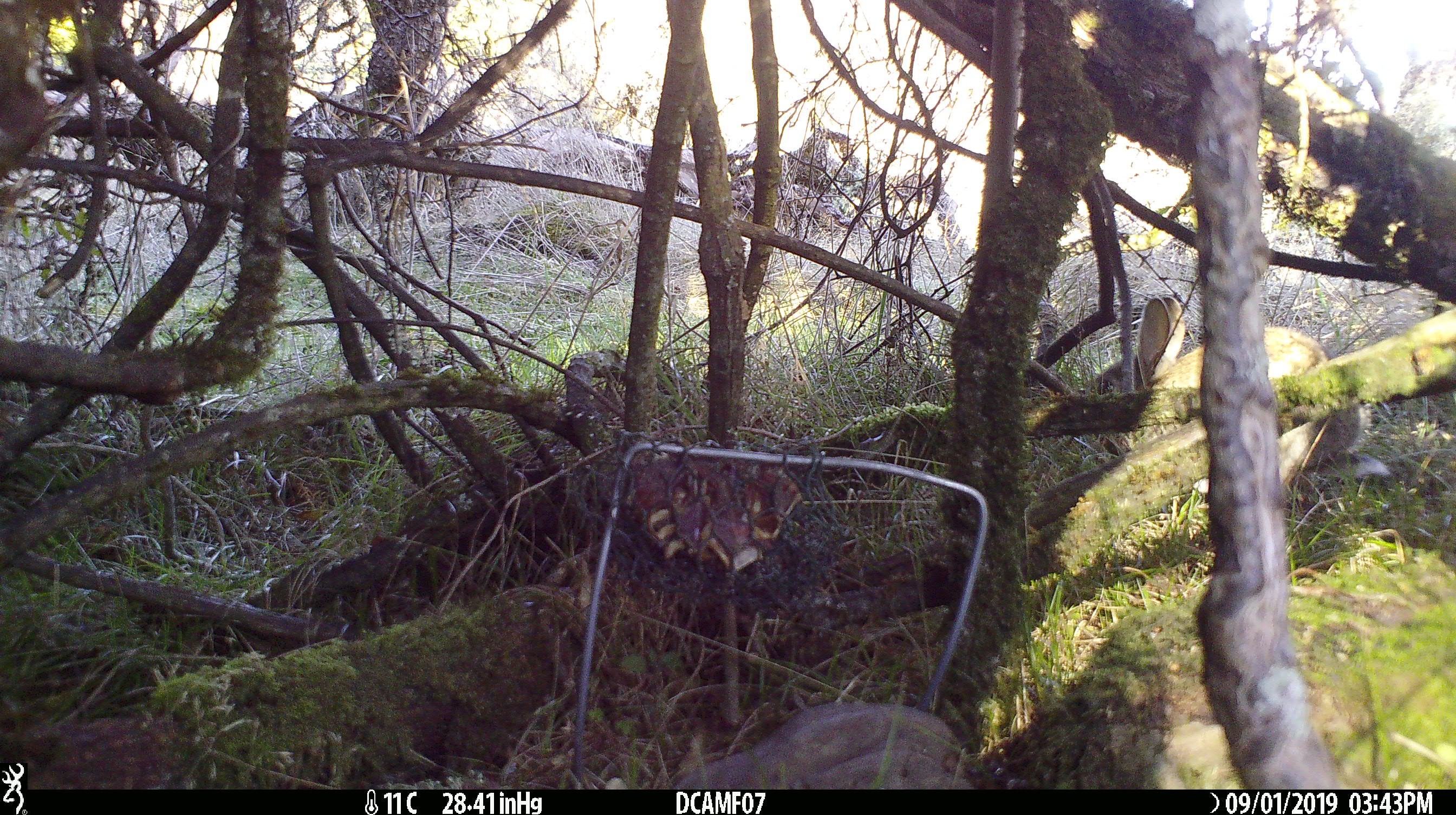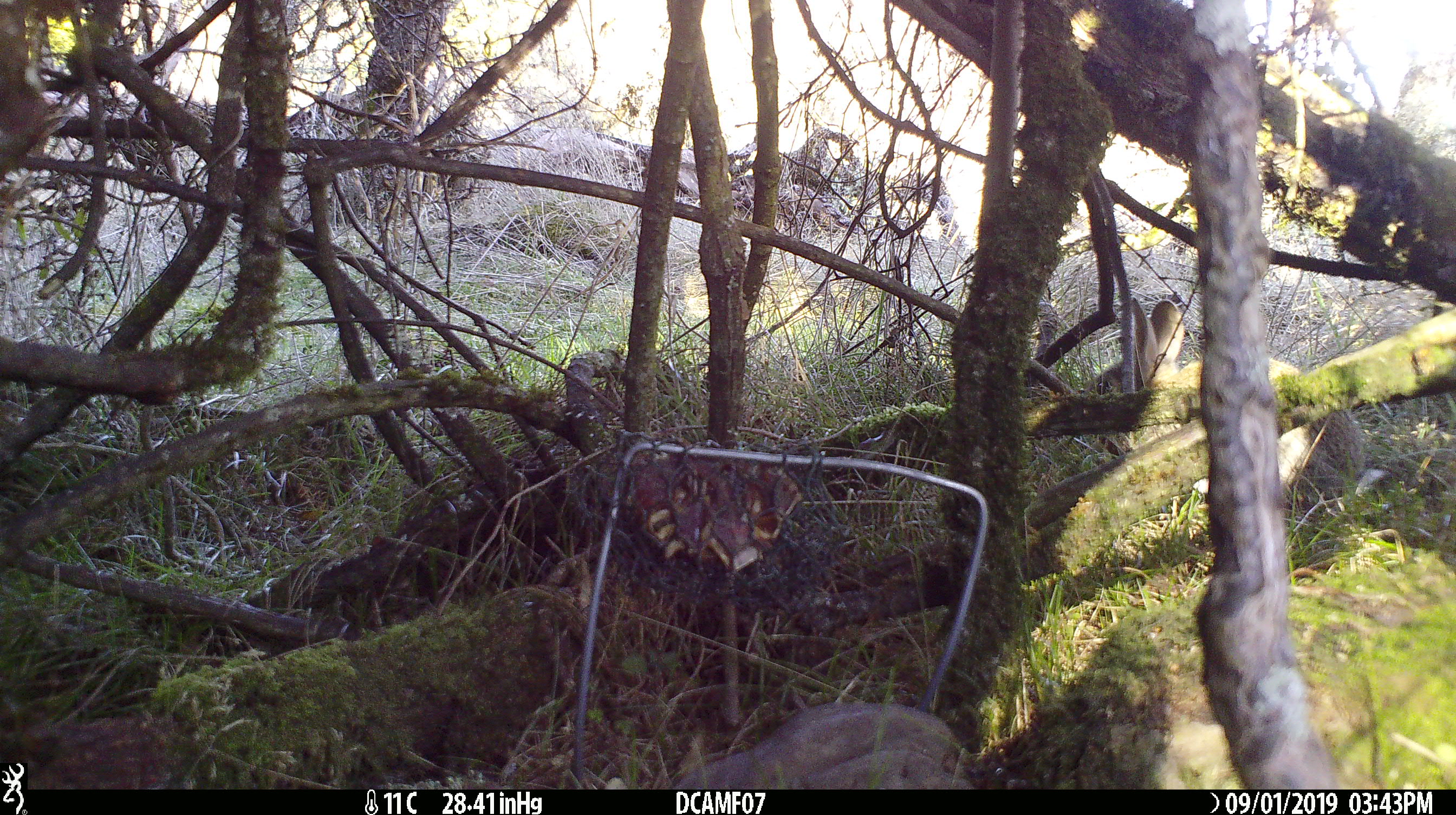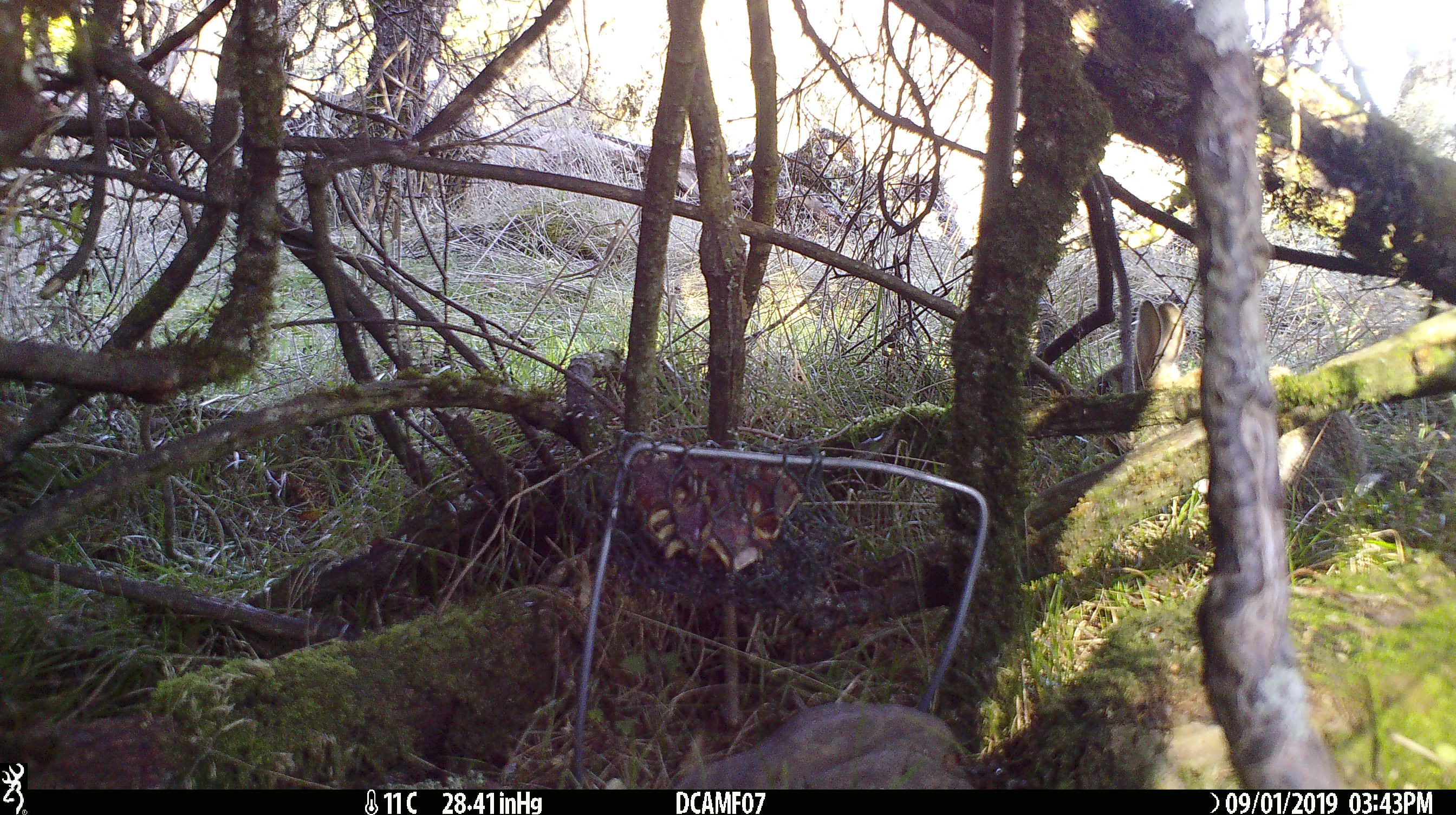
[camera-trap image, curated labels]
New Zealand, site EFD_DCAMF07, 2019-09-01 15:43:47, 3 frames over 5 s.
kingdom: Animalia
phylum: Chordata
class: Mammalia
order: Lagomorpha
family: Leporidae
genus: Oryctolagus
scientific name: Oryctolagus cuniculus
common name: european rabbit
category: rabbit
Rabbit (european rabbit) (Oryctolagus cuniculus).